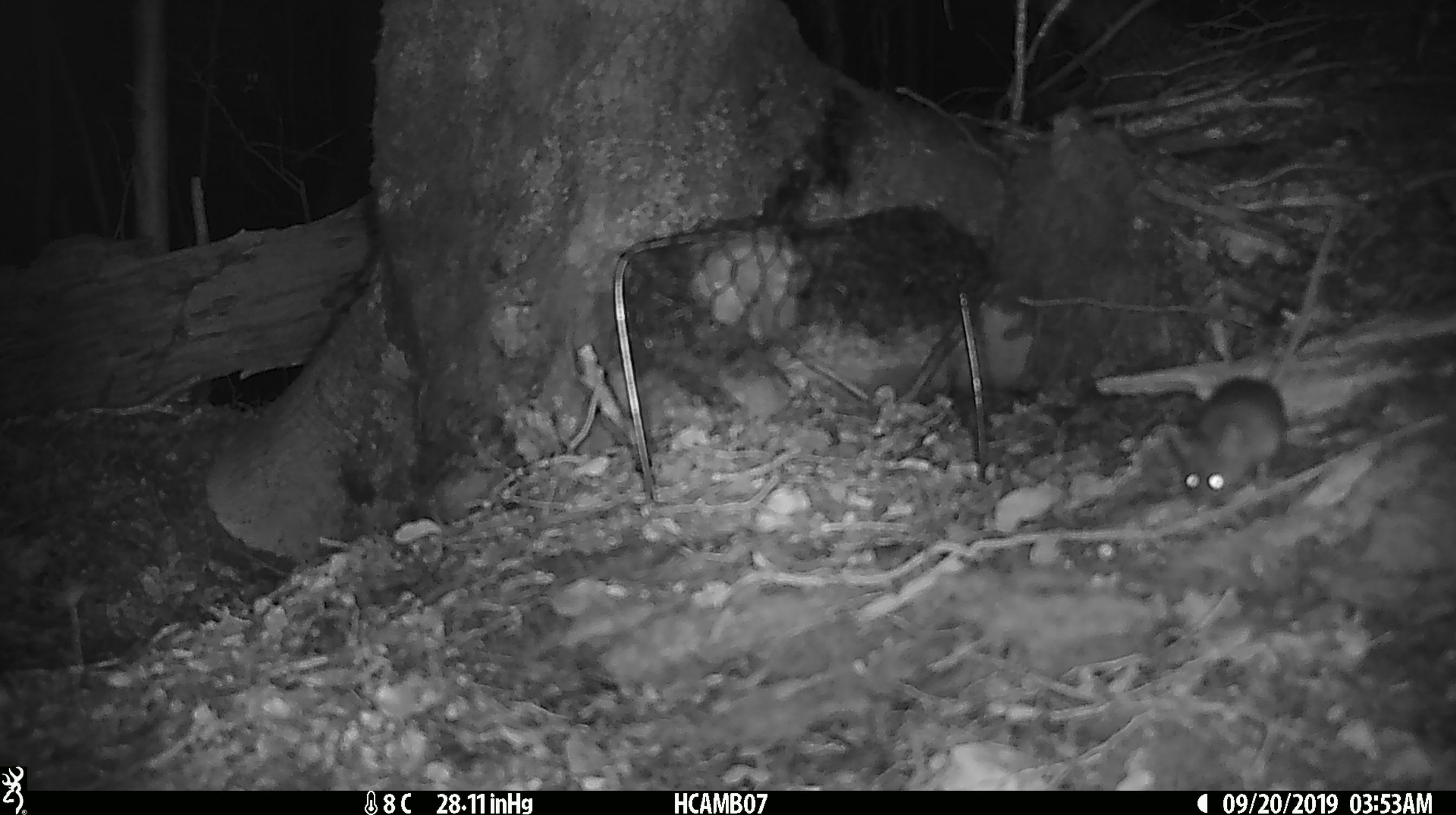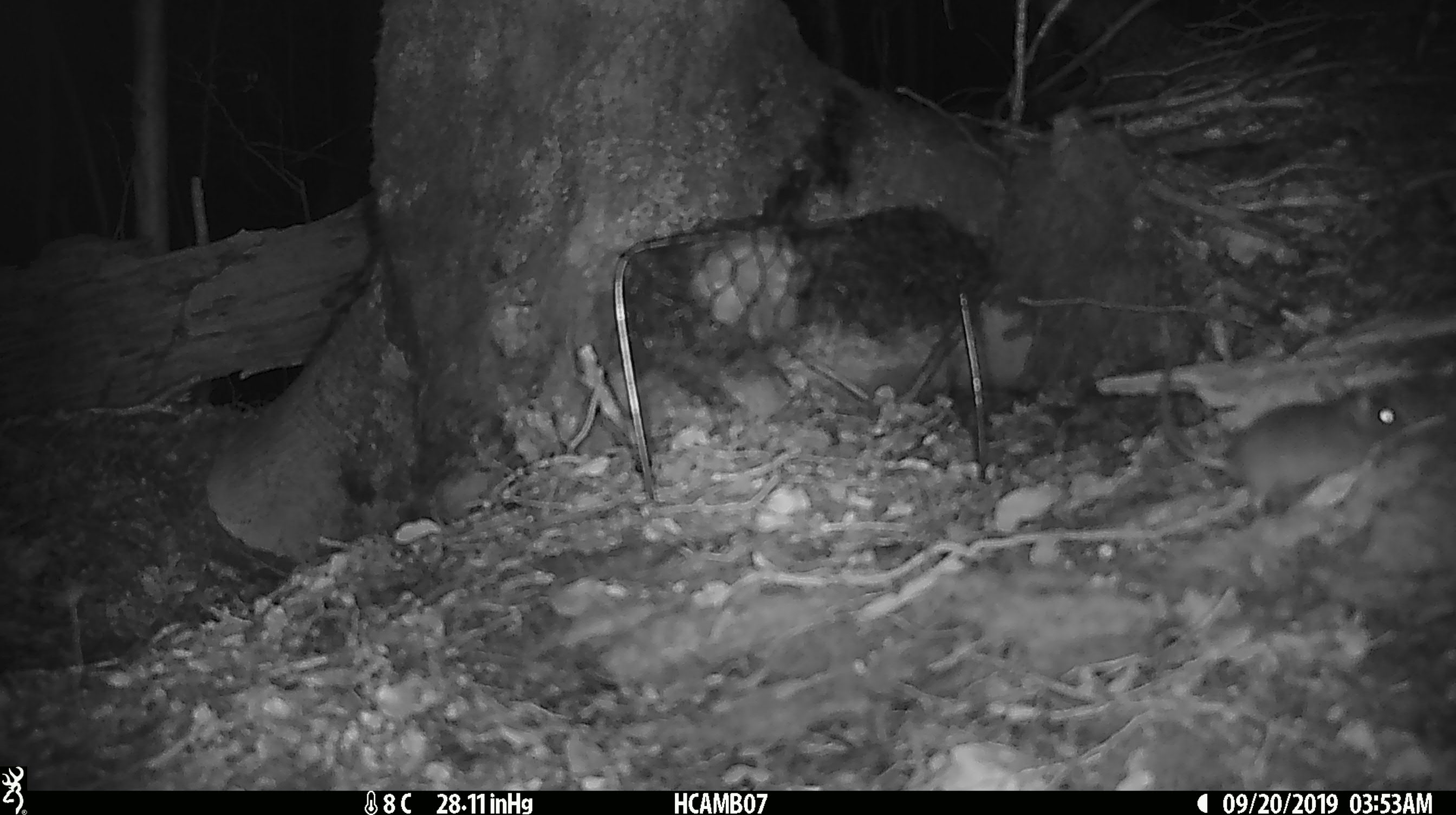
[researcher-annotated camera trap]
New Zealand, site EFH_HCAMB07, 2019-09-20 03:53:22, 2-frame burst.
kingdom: Animalia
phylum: Chordata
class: Mammalia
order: Rodentia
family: Muridae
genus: Mus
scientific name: Mus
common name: mouse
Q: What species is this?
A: Mouse (Mus).